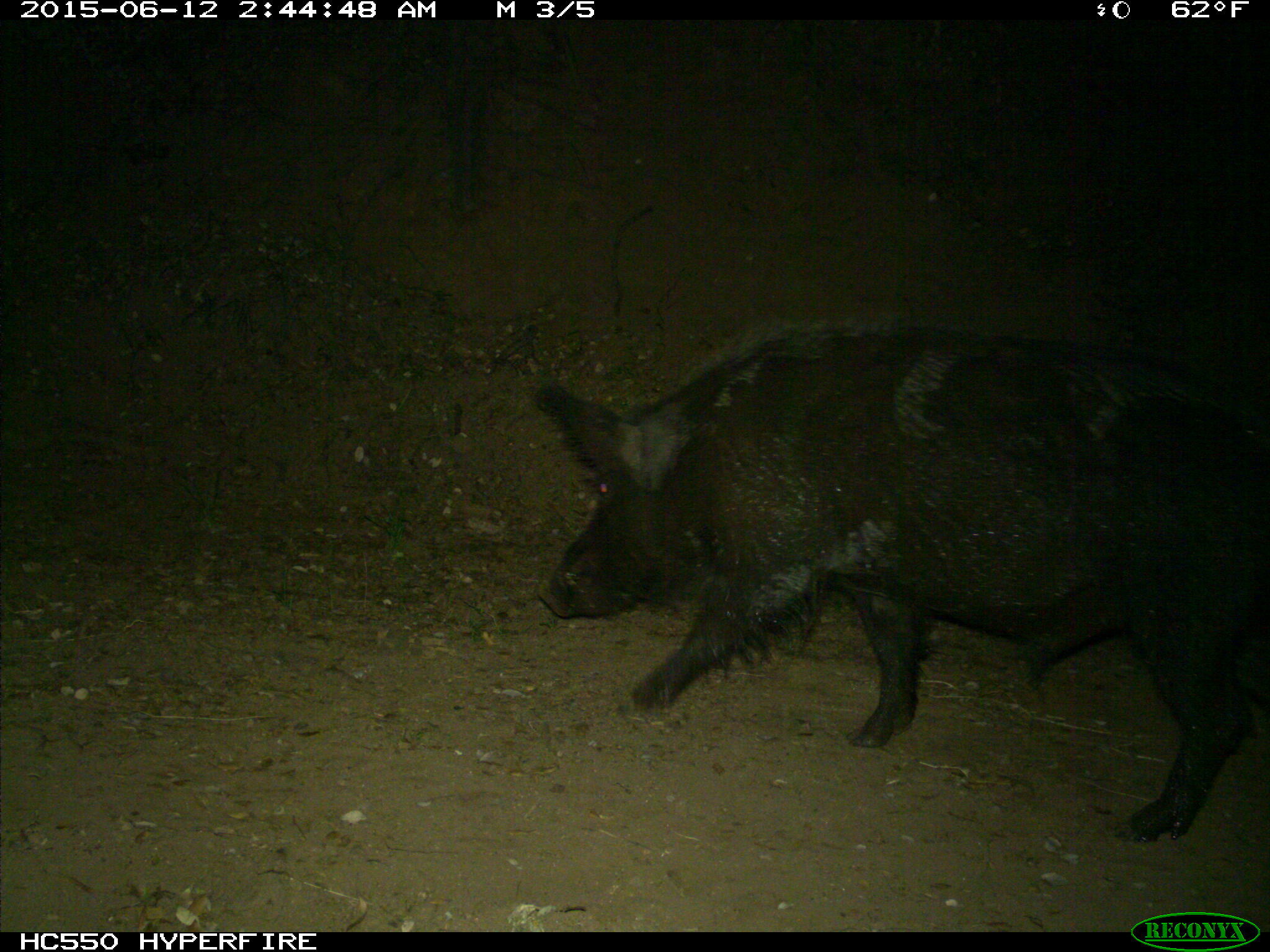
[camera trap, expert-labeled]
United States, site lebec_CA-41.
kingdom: Animalia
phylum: Chordata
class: Mammalia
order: Artiodactyla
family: Suidae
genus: Sus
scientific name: Sus scrofa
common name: wild boar